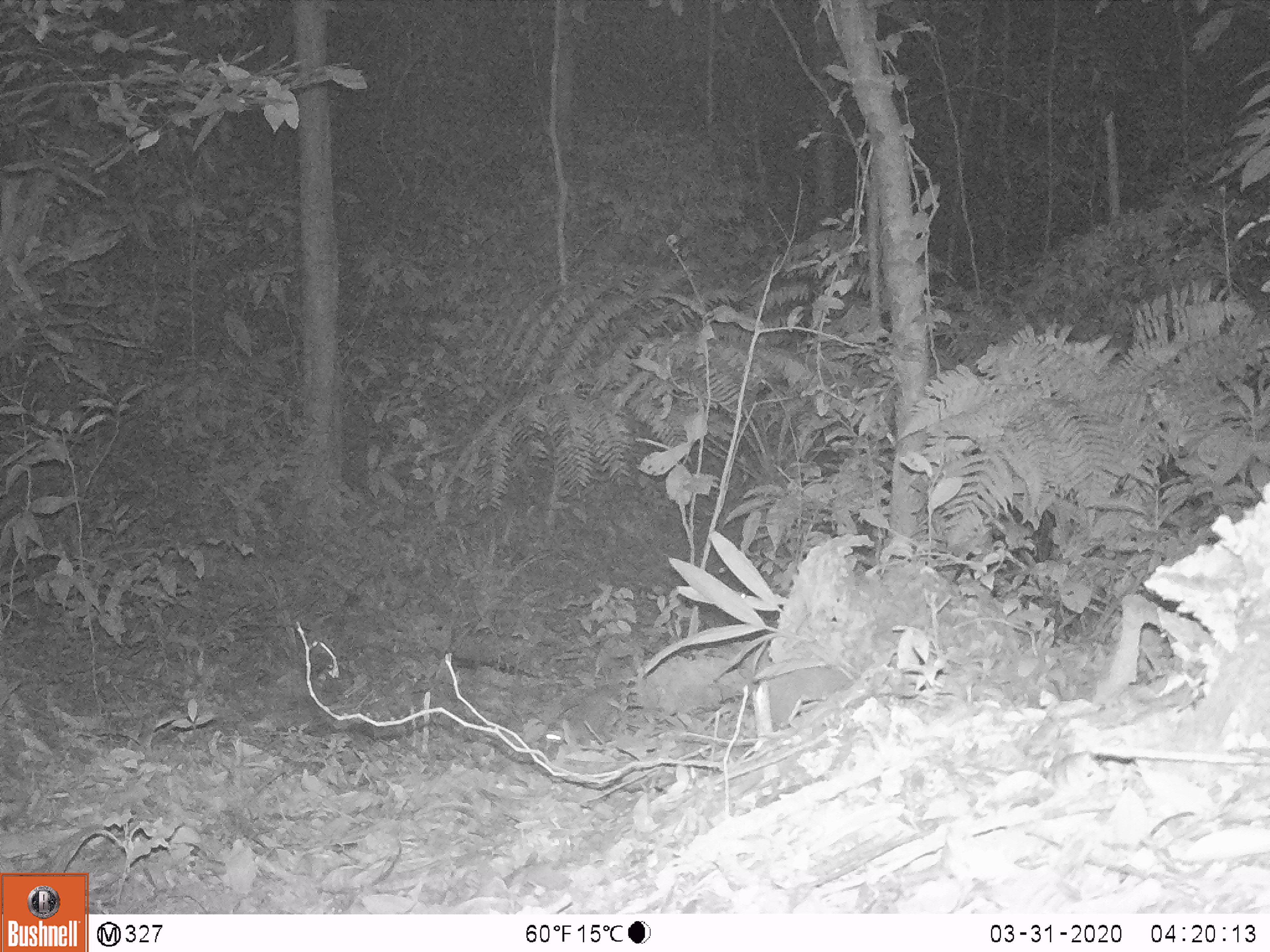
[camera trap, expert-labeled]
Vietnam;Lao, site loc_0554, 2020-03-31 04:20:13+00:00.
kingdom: Animalia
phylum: Chordata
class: Mammalia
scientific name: Mammalia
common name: mammal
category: unidentified small mammal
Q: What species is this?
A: Unidentified small mammal (mammal) (Mammalia).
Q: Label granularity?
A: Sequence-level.